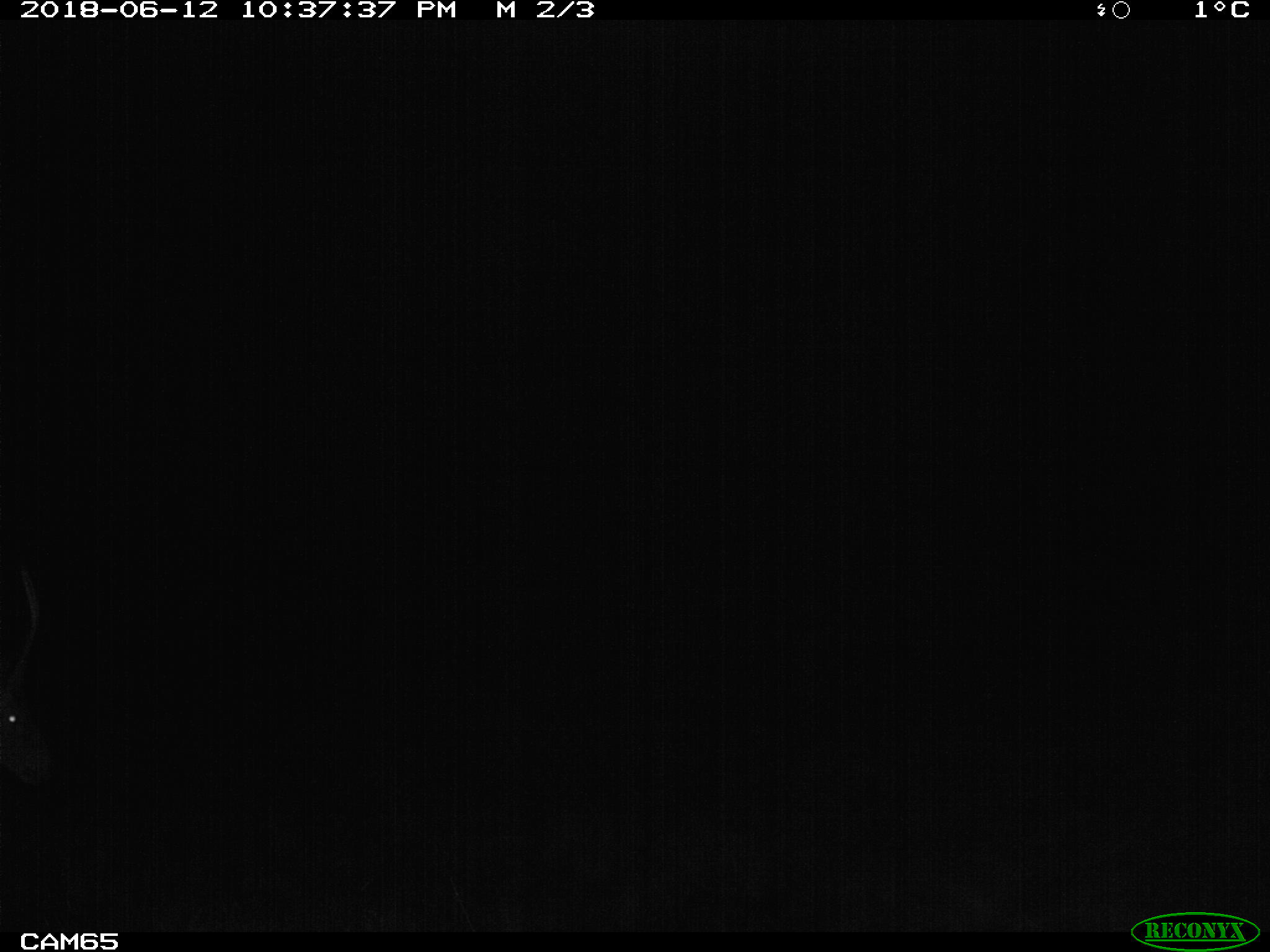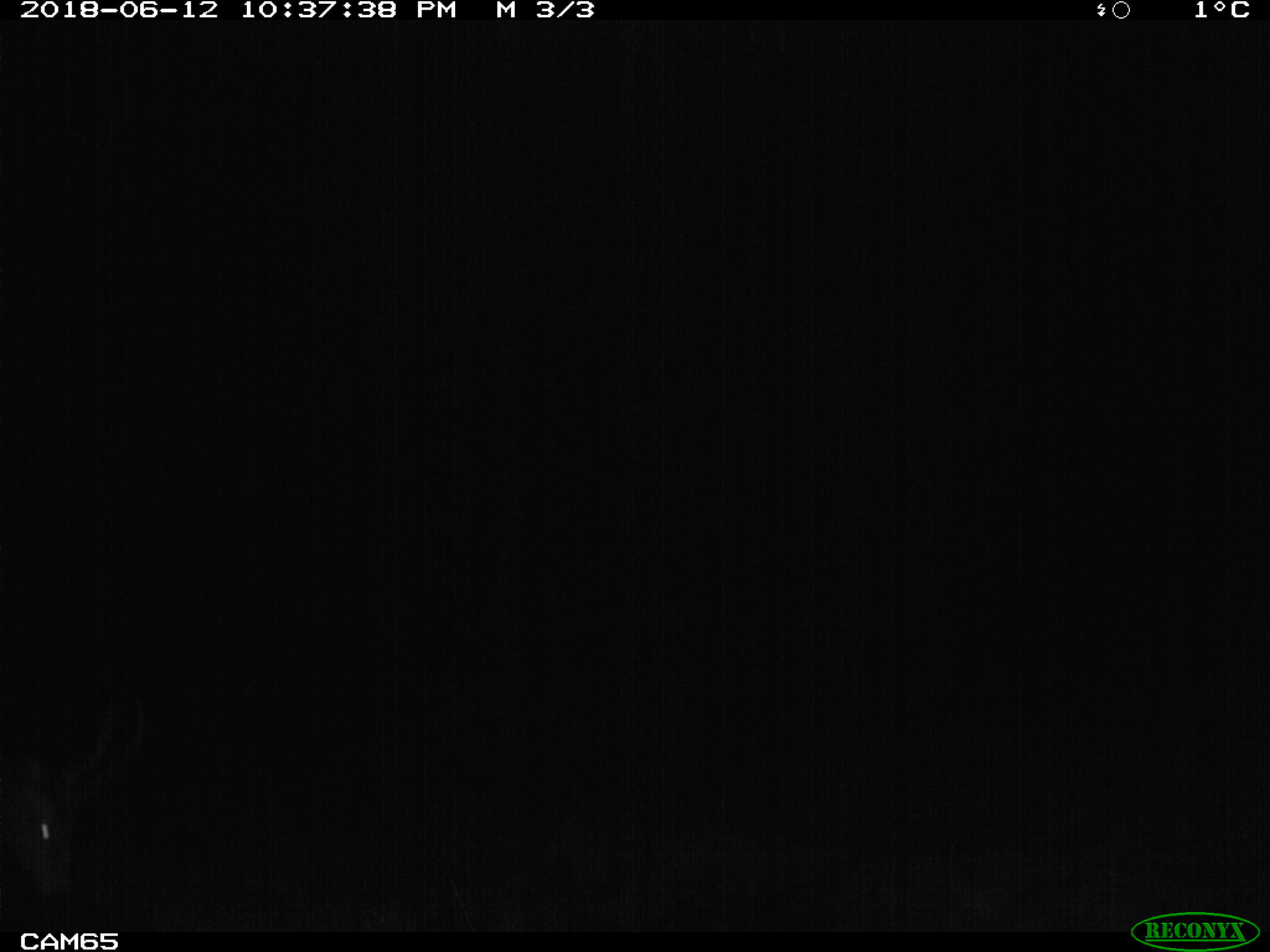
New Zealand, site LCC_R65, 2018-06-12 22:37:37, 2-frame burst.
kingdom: Animalia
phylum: Chordata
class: Mammalia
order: Artiodactyla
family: Cervidae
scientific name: Cervidae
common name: deer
Deer (Cervidae).